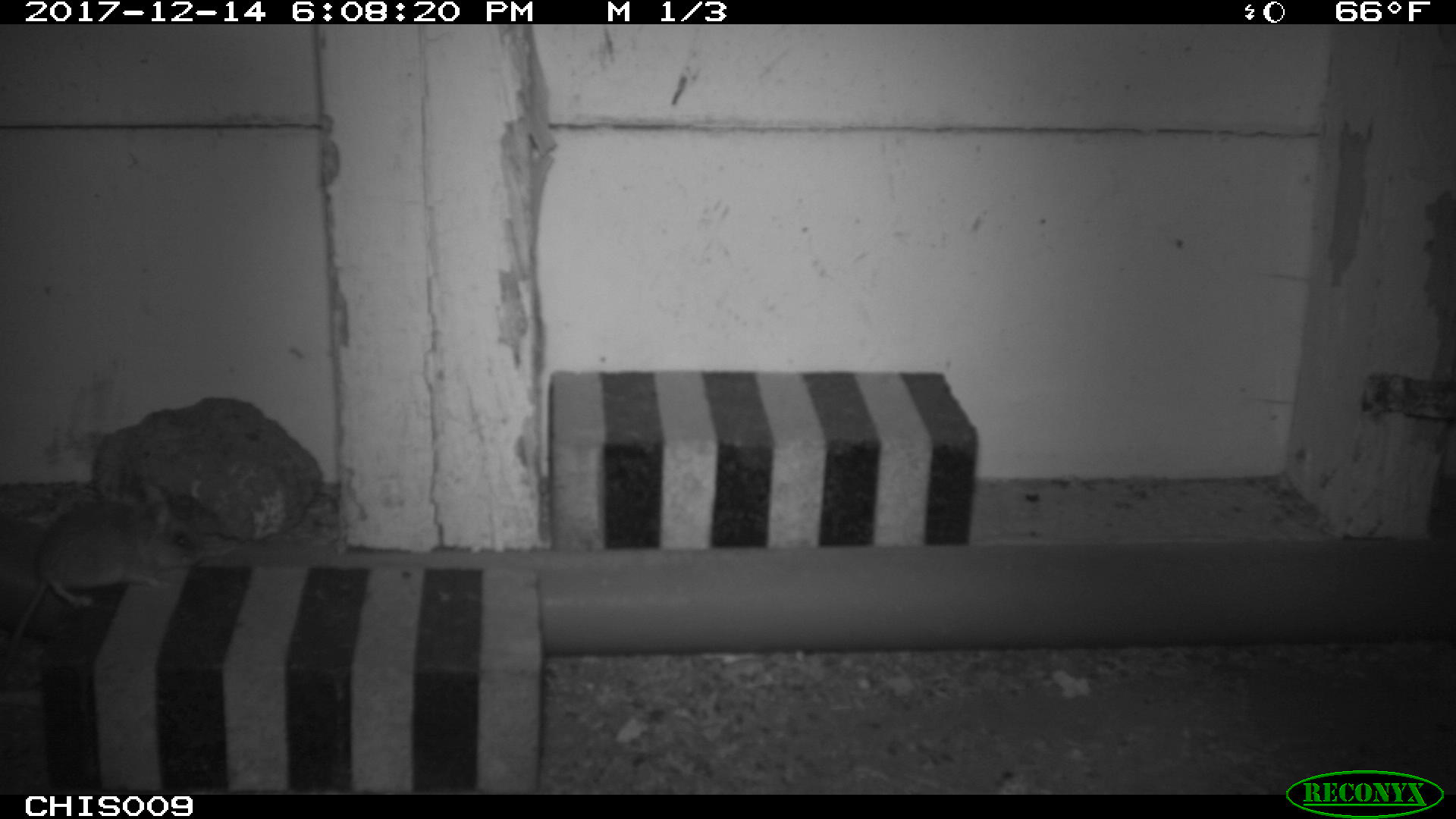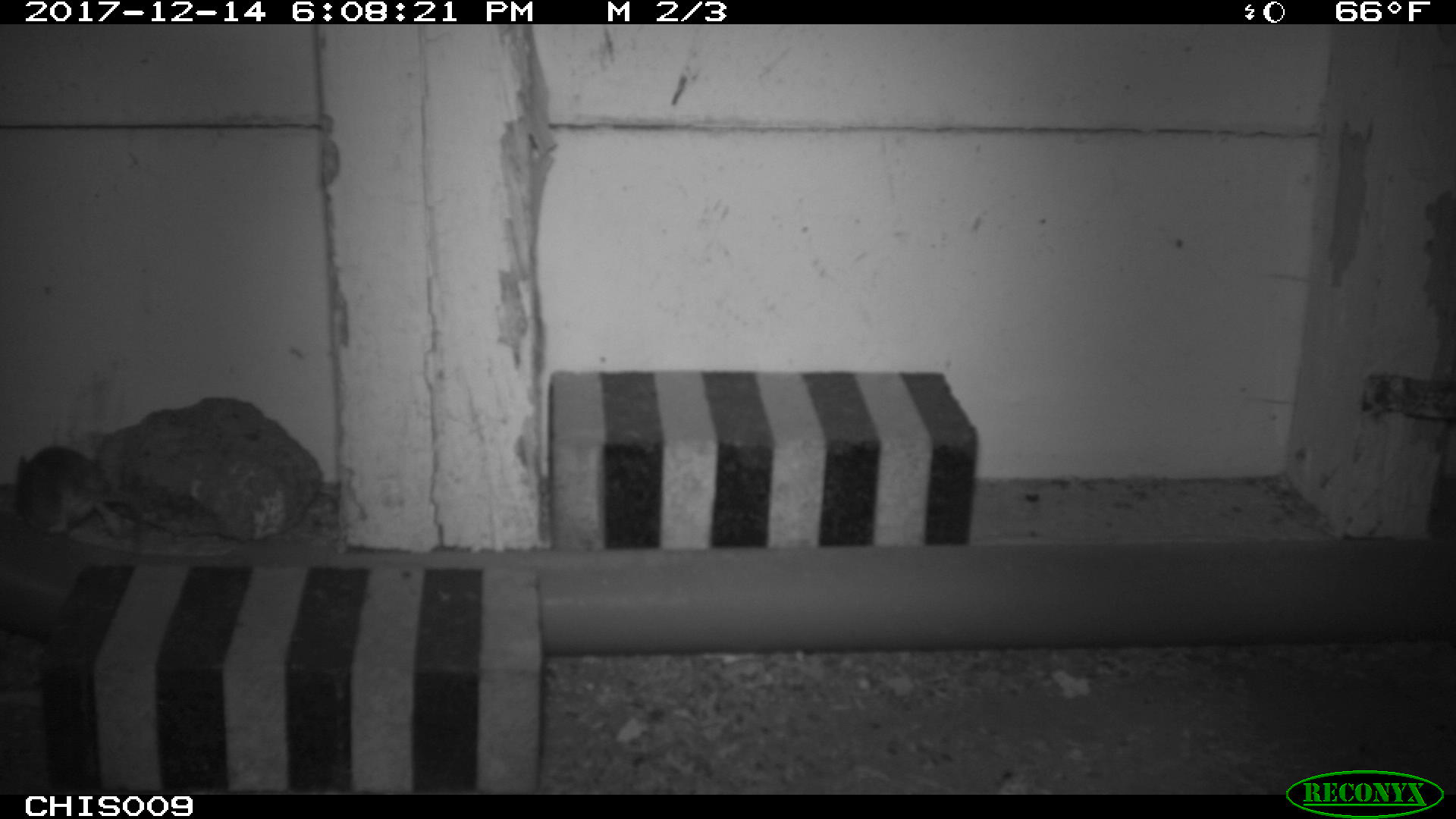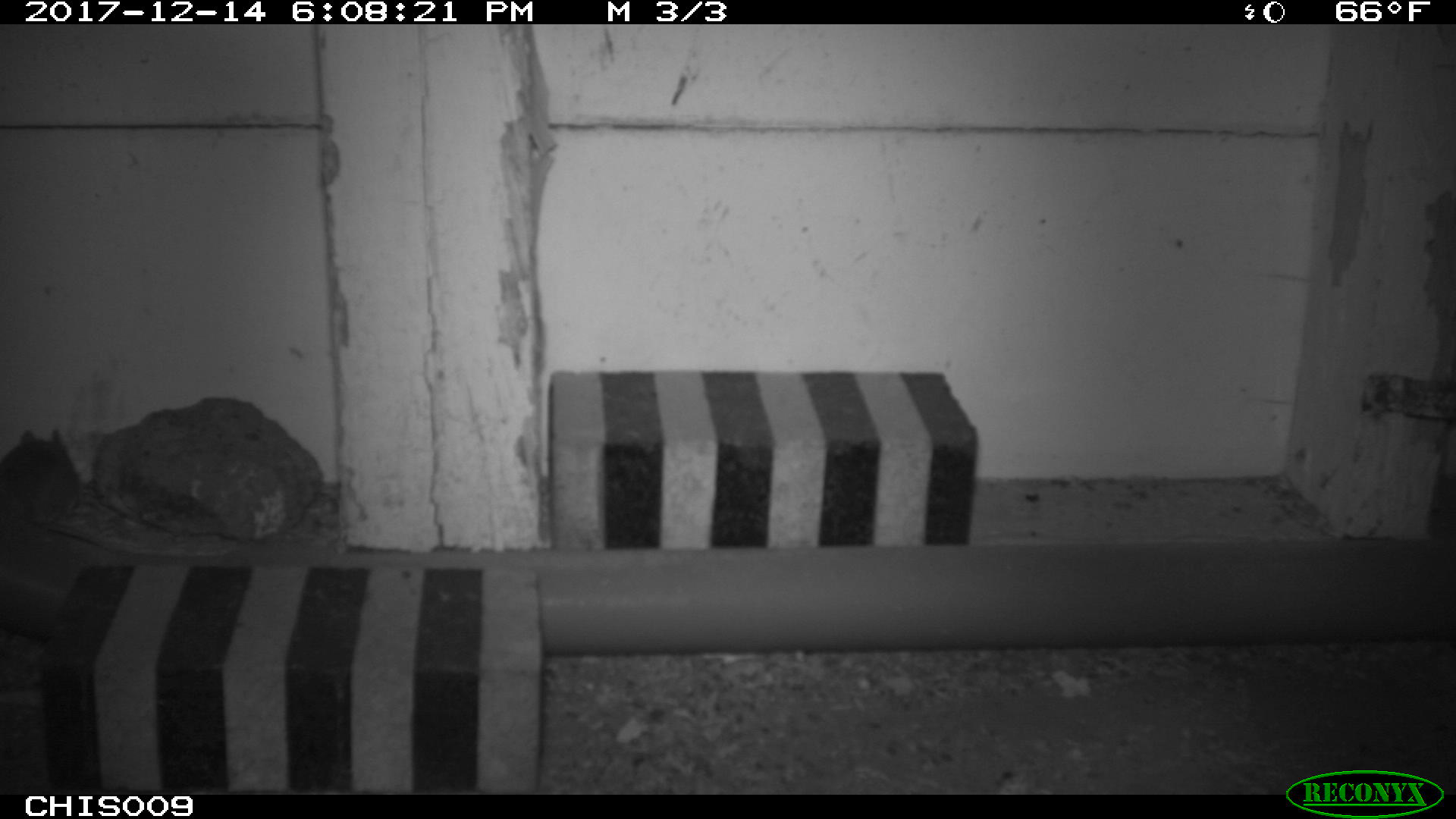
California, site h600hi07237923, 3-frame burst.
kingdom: Animalia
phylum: Chordata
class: Mammalia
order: Rodentia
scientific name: Rodentia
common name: rodent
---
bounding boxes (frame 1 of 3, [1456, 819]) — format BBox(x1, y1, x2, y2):
rodent: BBox(0, 498, 206, 668)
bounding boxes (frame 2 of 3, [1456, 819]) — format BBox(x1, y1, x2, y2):
rodent: BBox(18, 446, 145, 534)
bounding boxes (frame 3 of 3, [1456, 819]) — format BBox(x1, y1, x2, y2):
rodent: BBox(0, 424, 82, 530)